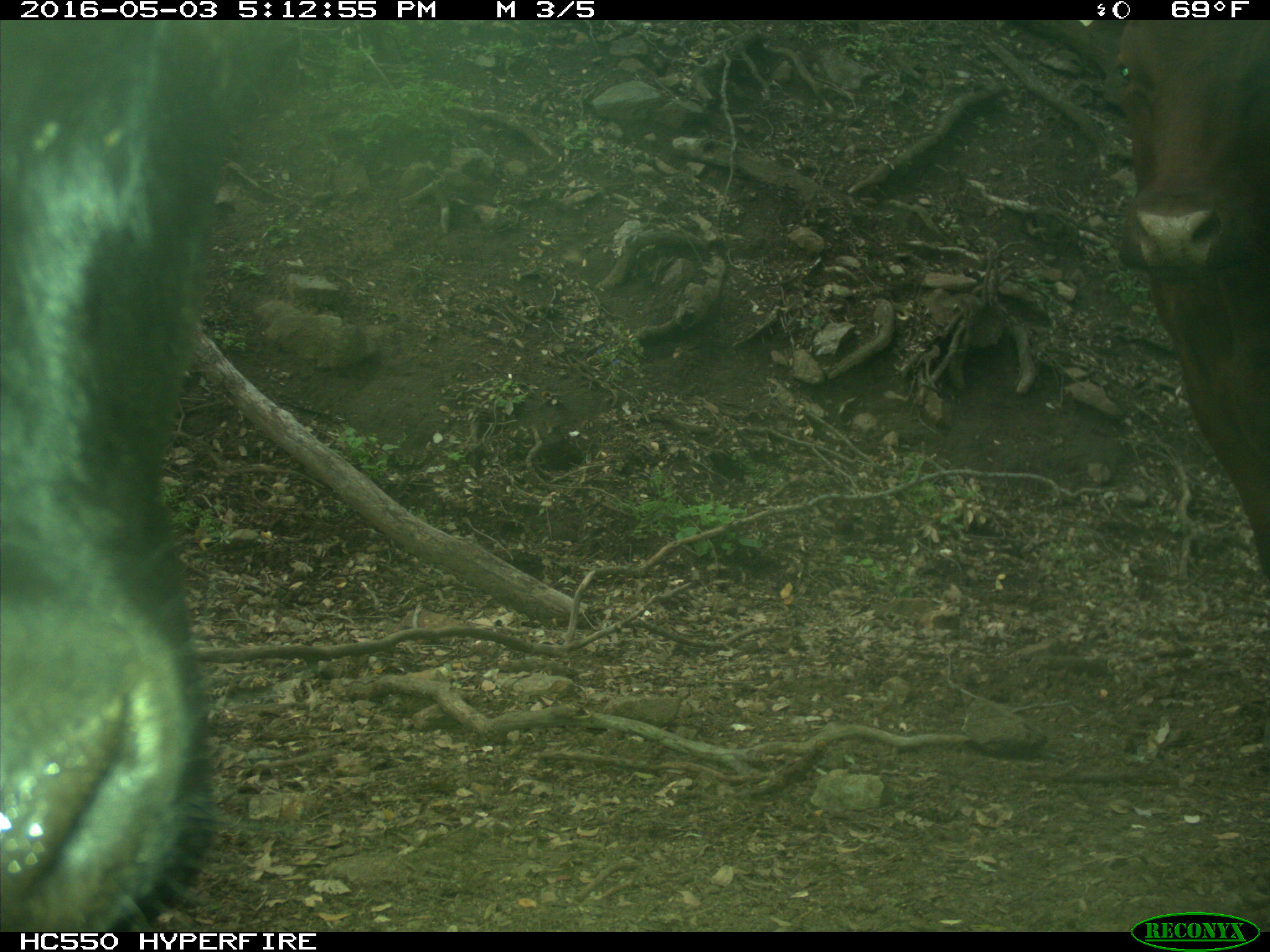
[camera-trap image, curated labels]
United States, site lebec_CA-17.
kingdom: Animalia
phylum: Chordata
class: Mammalia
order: Artiodactyla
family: Bovidae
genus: Bos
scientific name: Bos taurus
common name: domestic cow